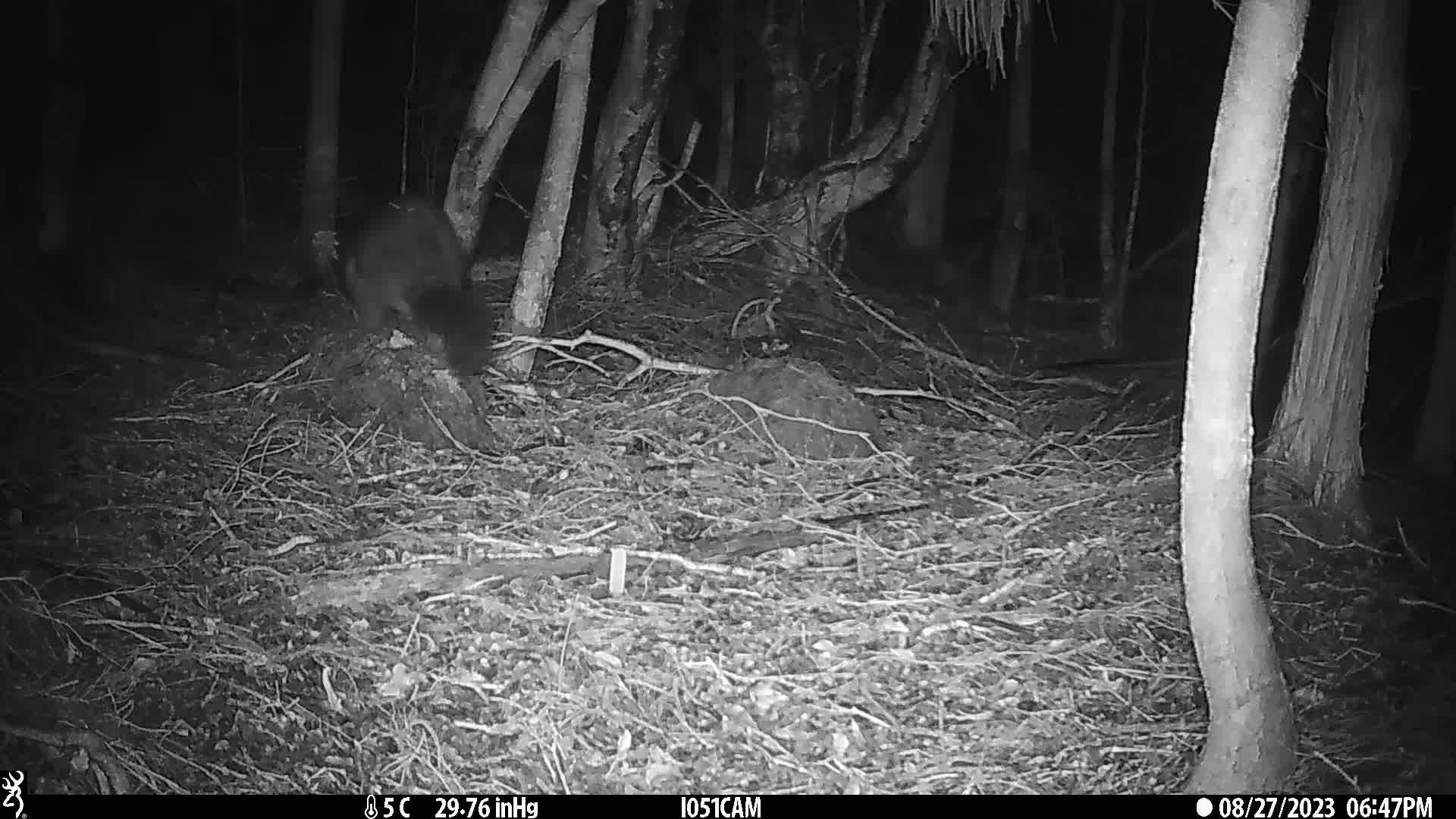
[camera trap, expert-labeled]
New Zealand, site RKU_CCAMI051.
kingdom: Animalia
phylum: Chordata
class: Mammalia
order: Diprotodontia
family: Phalangeridae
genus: Trichosurus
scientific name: Trichosurus vulpecula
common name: common brushtail possum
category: possum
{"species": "possum (common brushtail possum) (Trichosurus vulpecula)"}